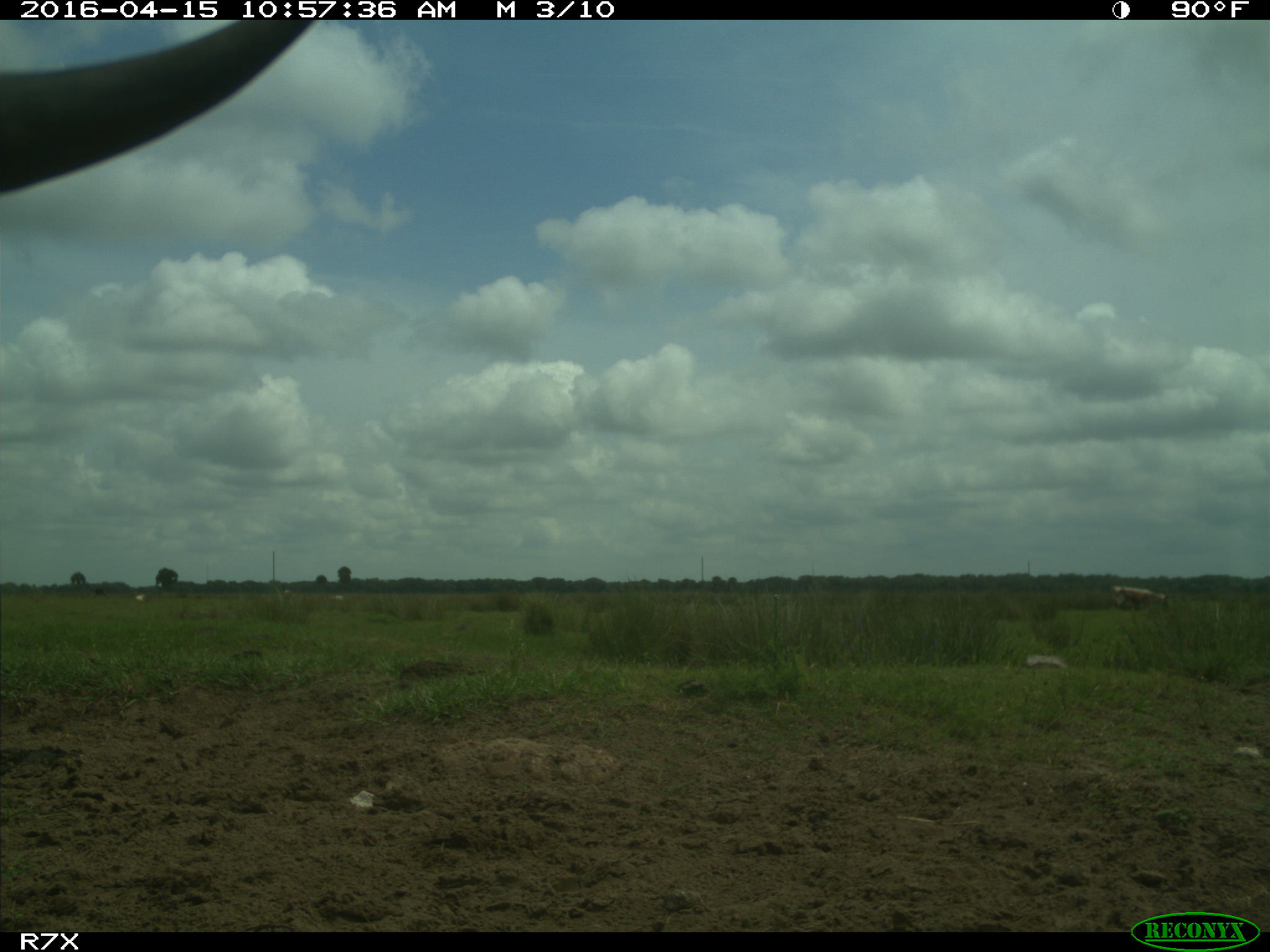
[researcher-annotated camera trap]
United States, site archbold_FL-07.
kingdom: Animalia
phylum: Chordata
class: Mammalia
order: Artiodactyla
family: Bovidae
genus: Bos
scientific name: Bos taurus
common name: domestic cow